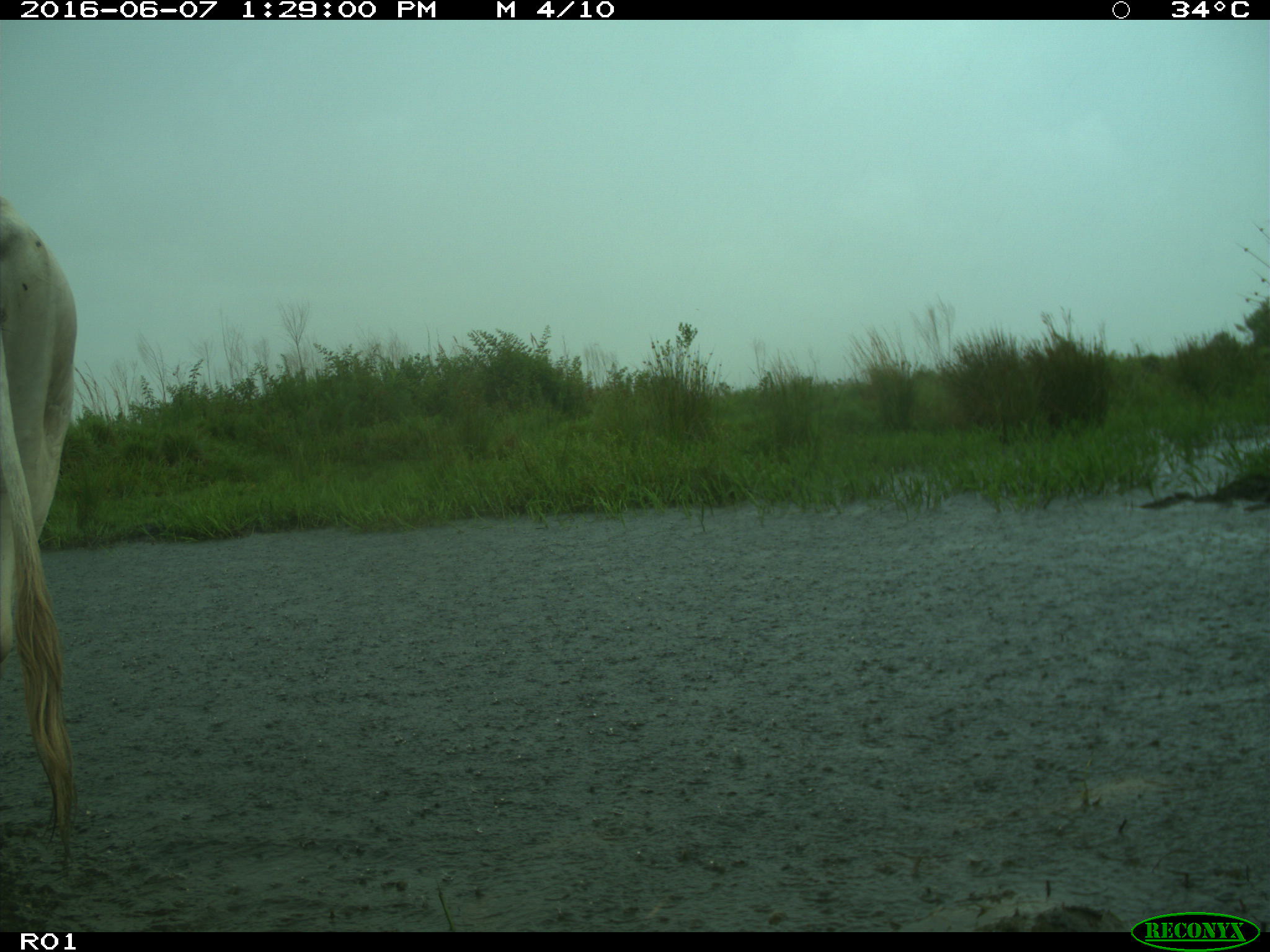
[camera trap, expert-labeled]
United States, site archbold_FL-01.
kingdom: Animalia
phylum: Chordata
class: Mammalia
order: Artiodactyla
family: Bovidae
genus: Bos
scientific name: Bos taurus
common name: domestic cow